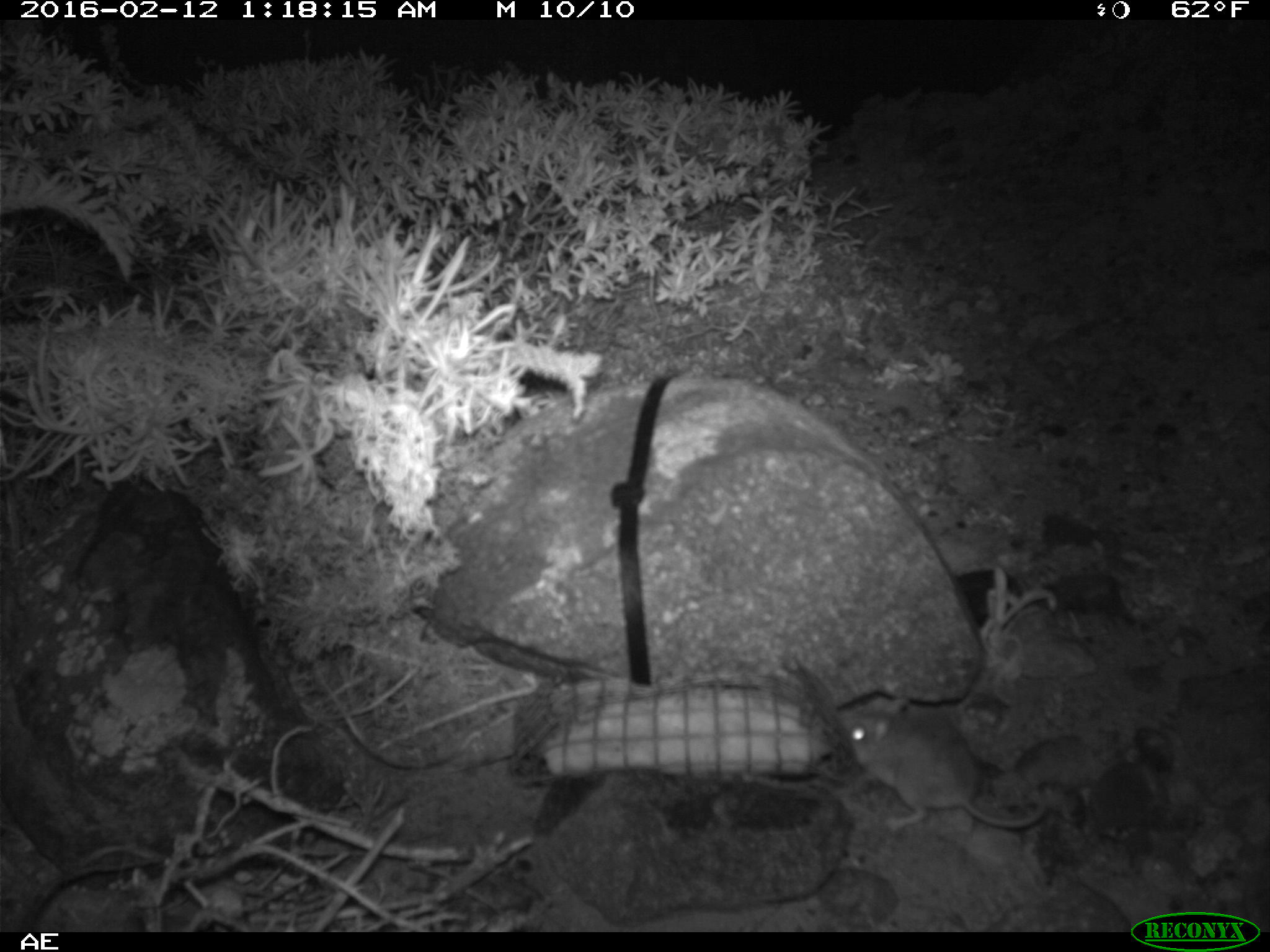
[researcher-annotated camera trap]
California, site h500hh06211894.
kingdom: Animalia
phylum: Chordata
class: Mammalia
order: Rodentia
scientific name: Rodentia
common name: rodent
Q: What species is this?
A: Rodent (Rodentia).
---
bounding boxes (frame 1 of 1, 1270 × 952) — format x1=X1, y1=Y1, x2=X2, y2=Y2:
rodent: x1=837, y1=696, x2=1044, y2=832